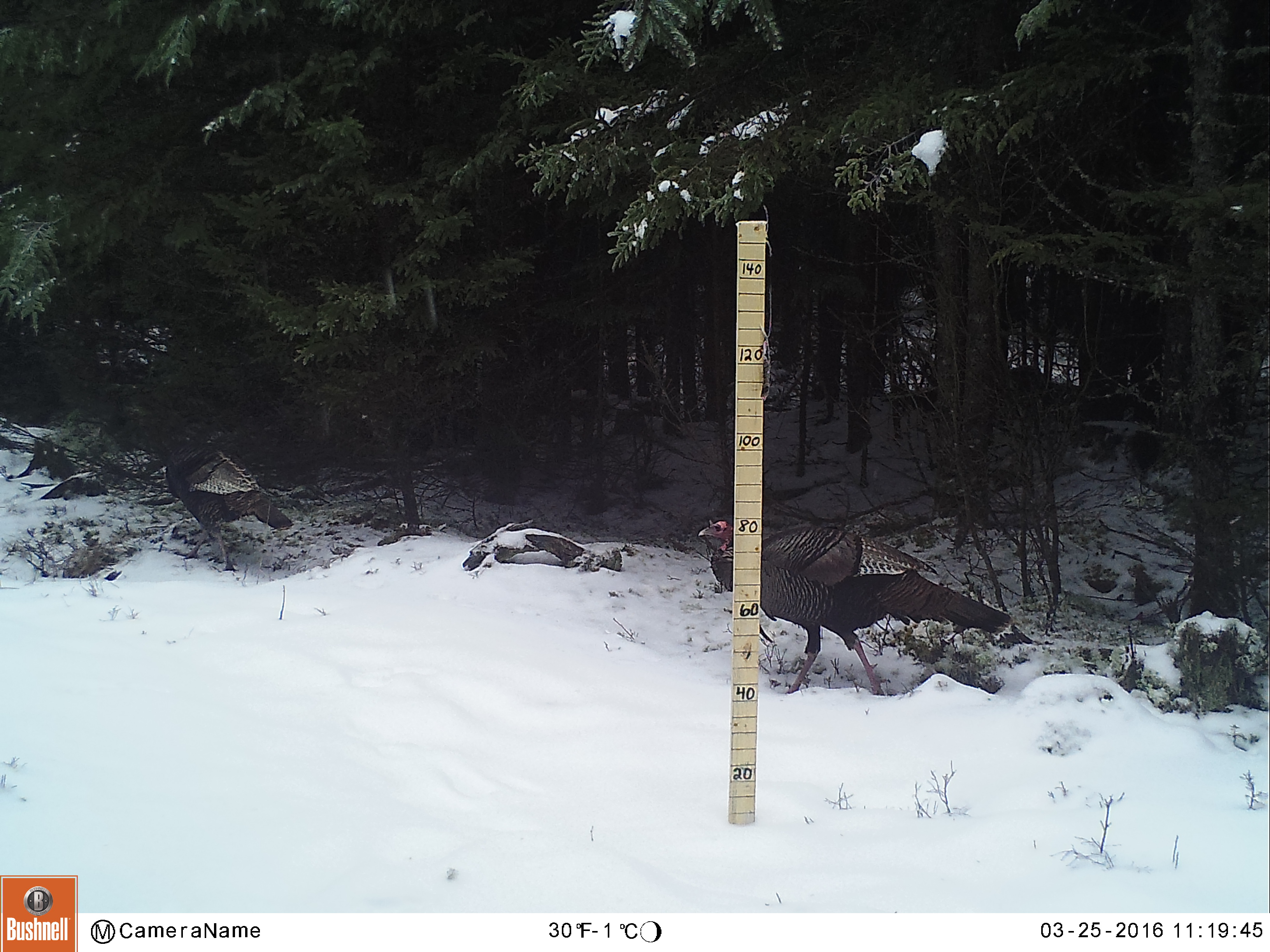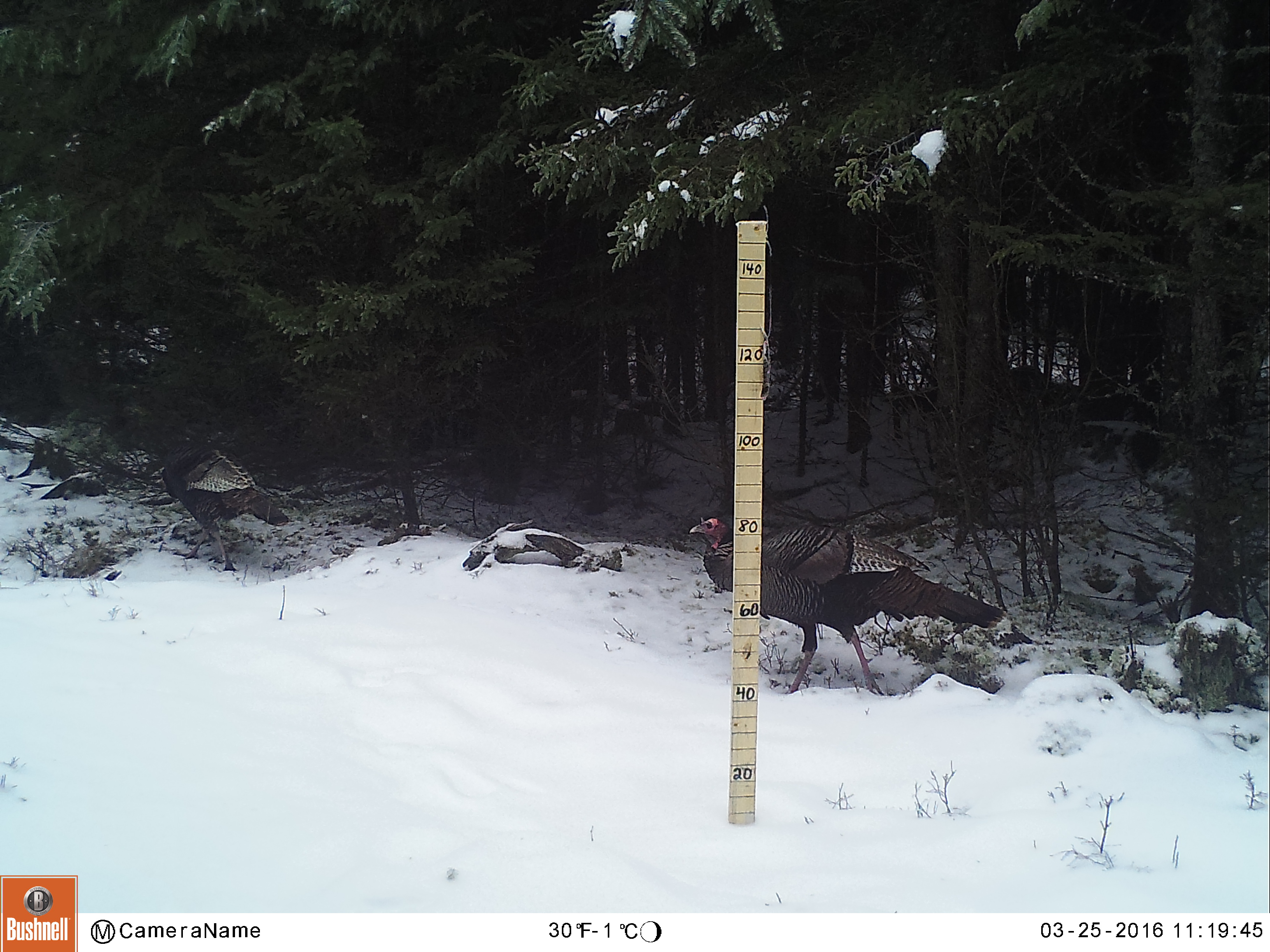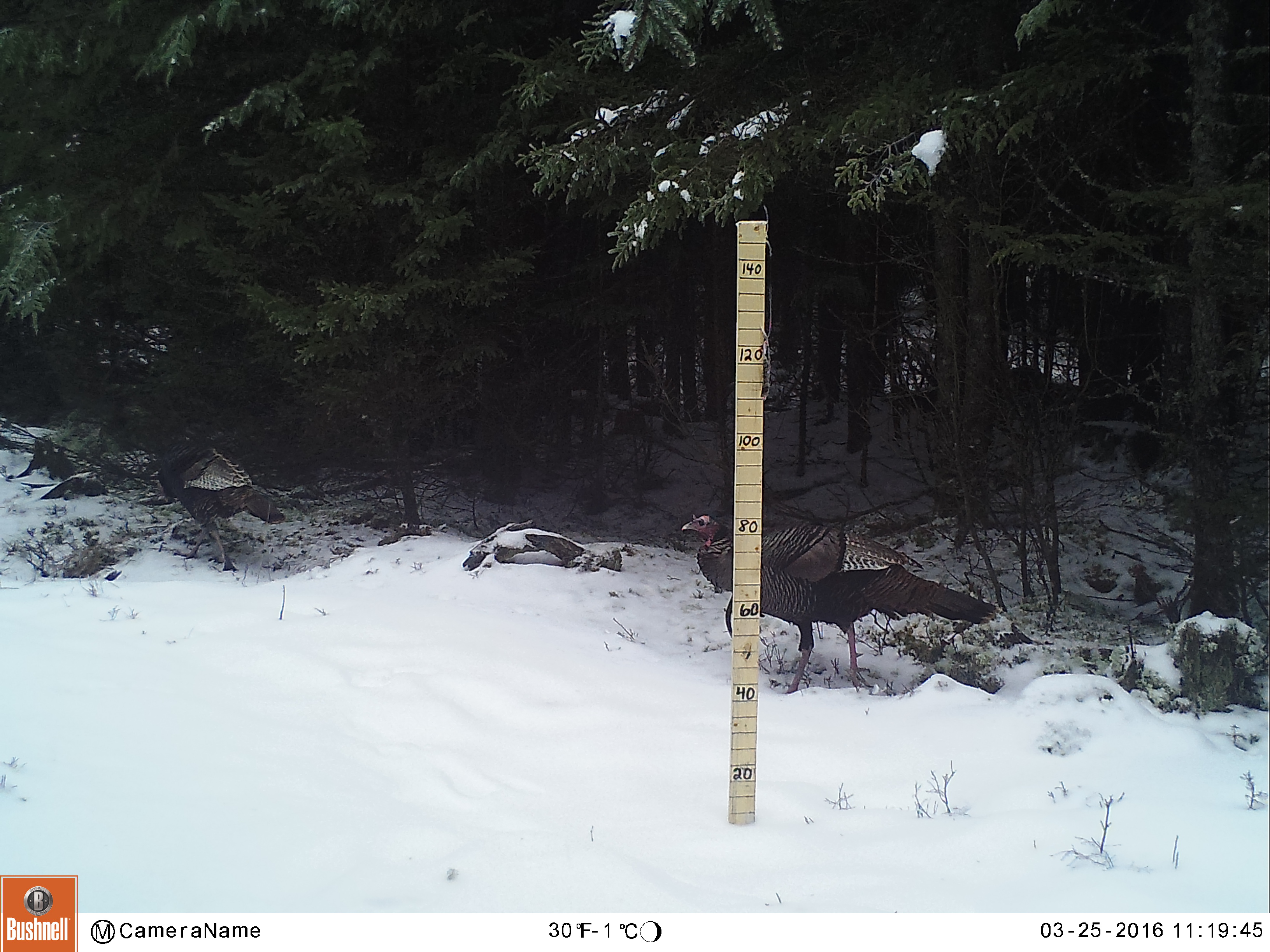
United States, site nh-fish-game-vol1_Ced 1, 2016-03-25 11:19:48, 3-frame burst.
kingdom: Animalia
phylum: Chordata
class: Aves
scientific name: Aves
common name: bird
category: bird sp.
Bird sp. (bird) (Aves).